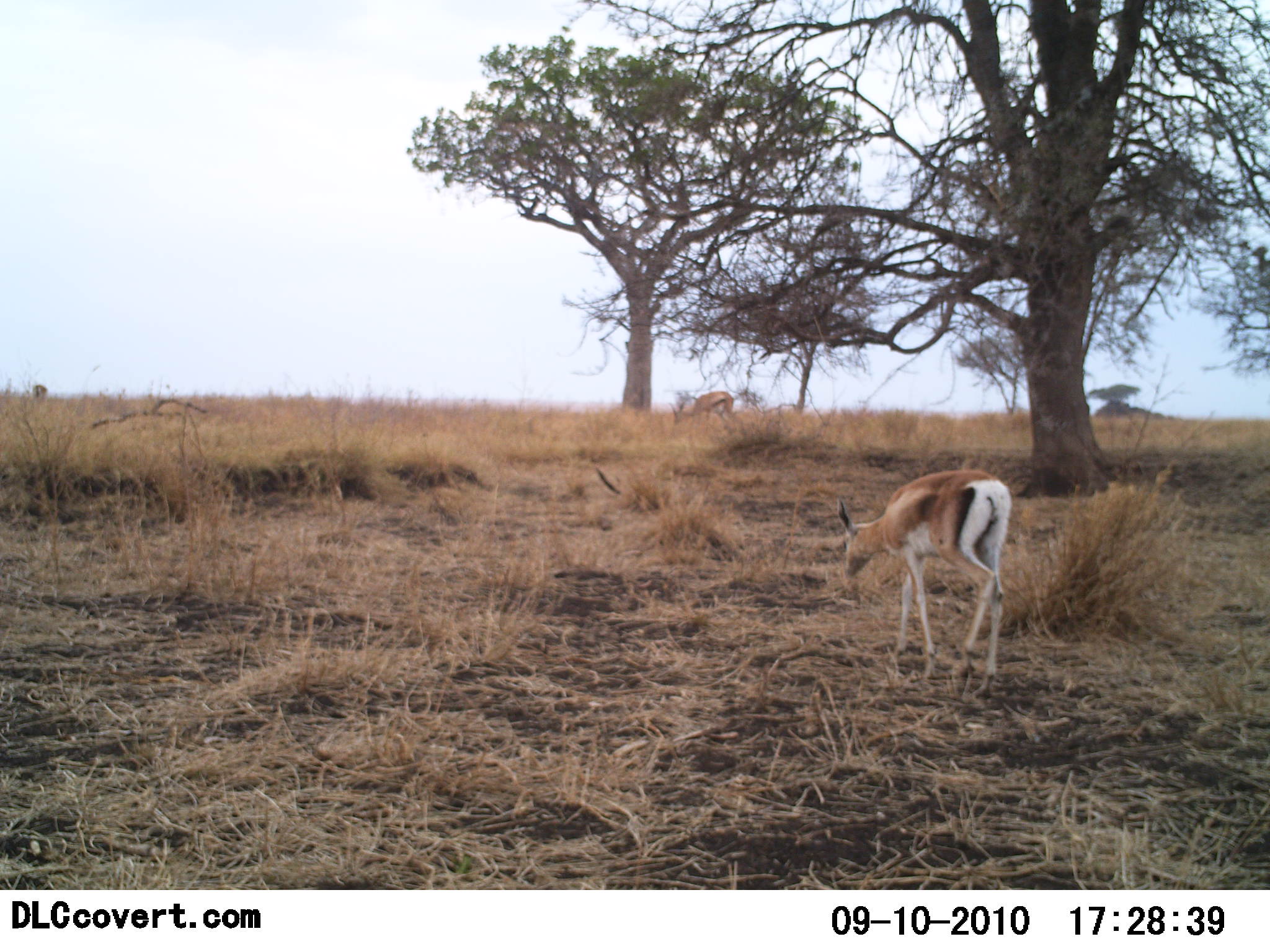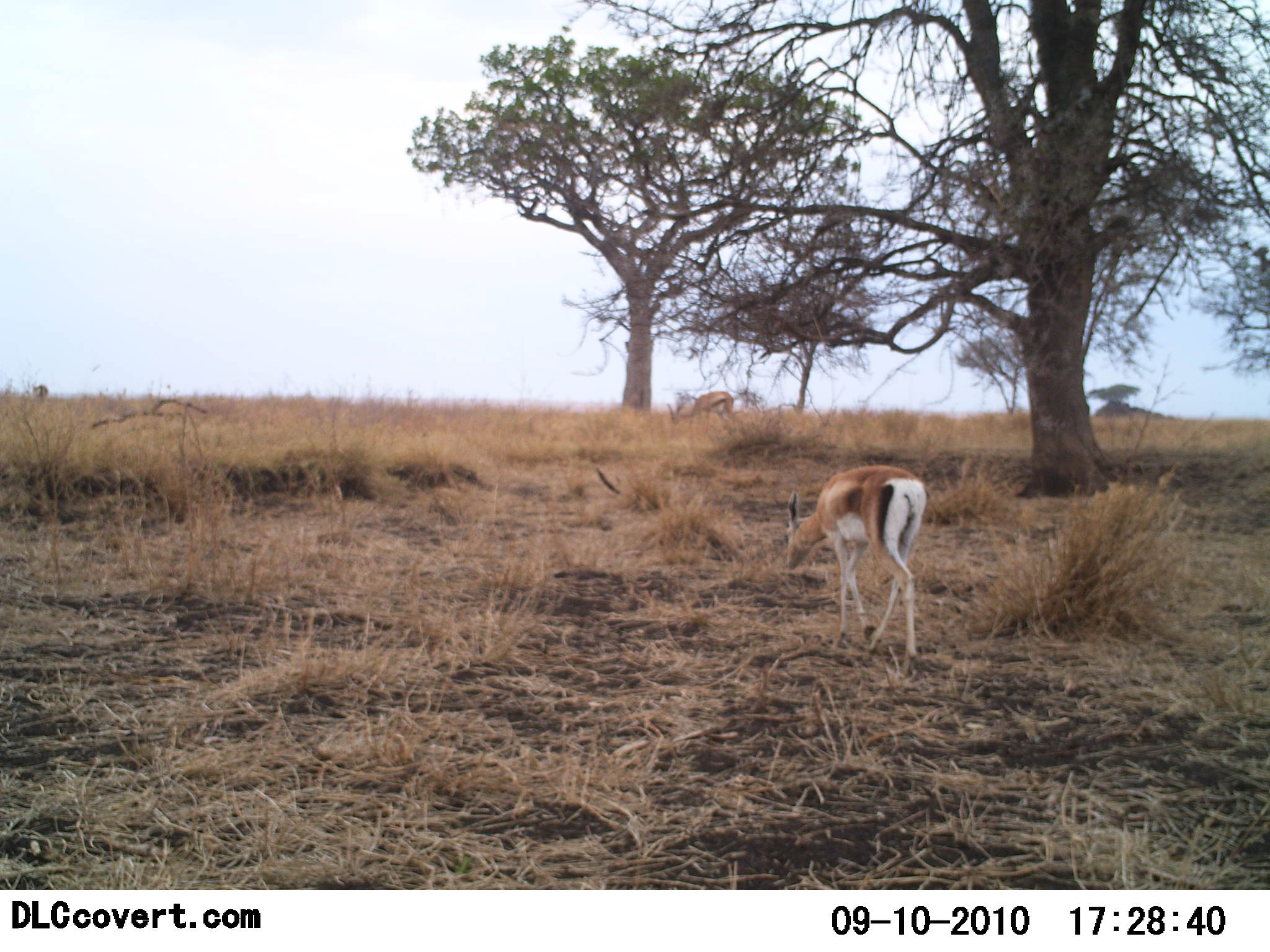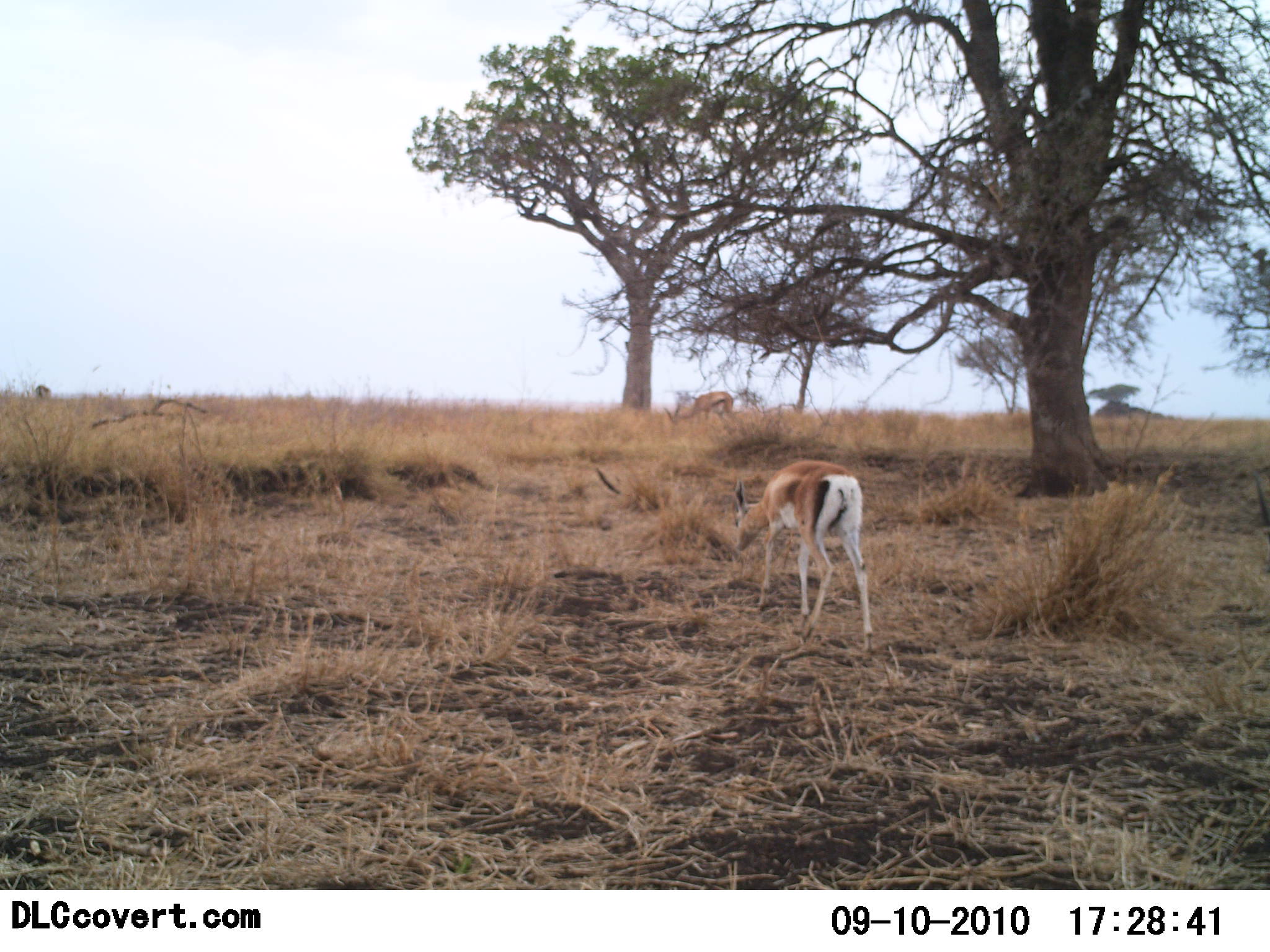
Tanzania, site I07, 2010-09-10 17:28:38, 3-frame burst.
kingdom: Animalia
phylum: Chordata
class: Mammalia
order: Artiodactyla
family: Bovidae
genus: Eudorcas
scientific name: Eudorcas thomsonii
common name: thomson's gazelle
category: gazellethomsons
Gazellethomsons (thomson's gazelle) (Eudorcas thomsonii), count 1. Behavior (volunteer vote fractions): standing 27%, resting 0%, moving 67%, interacting 0%. Young present (vote fraction): 0%. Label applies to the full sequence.